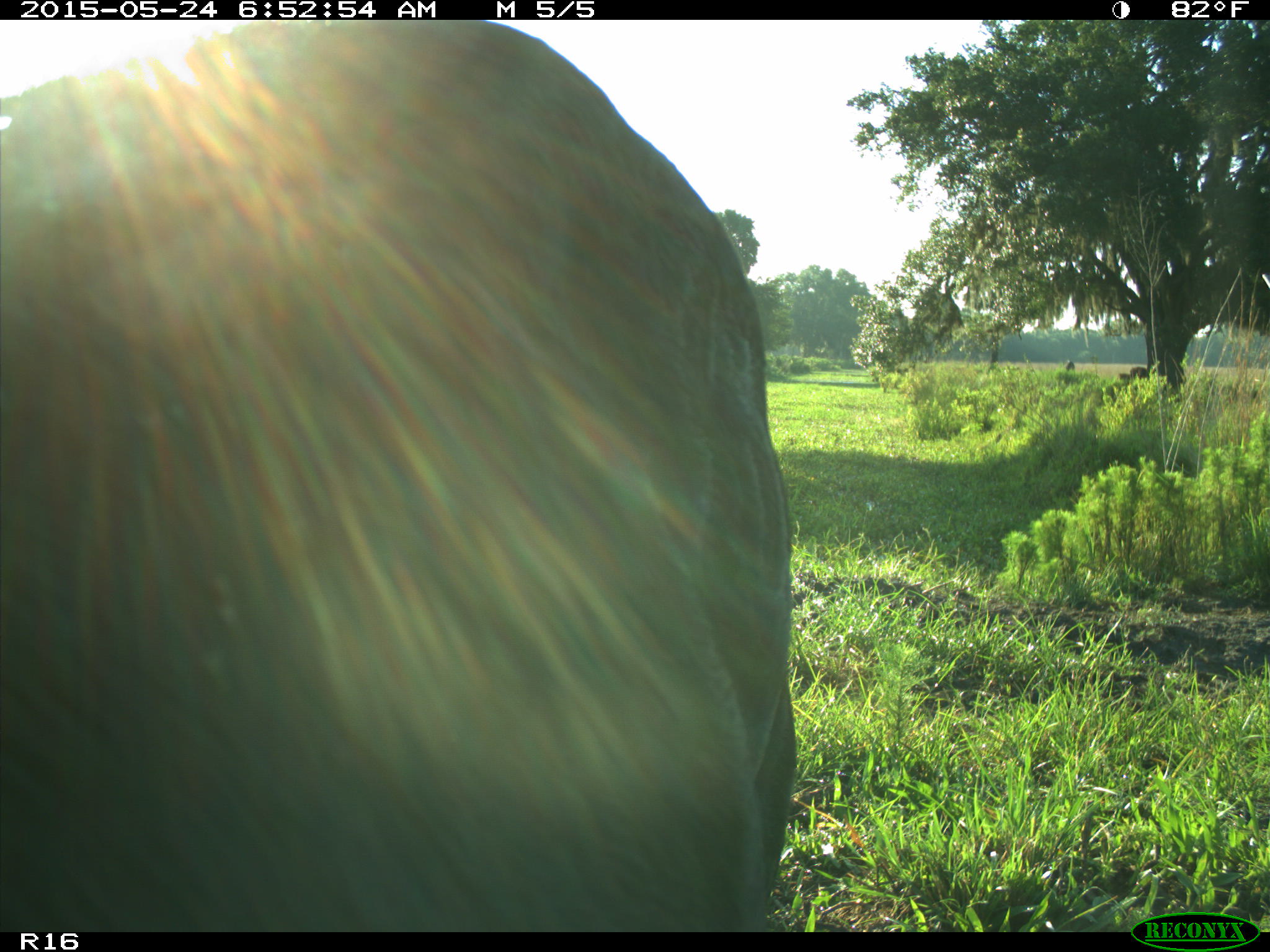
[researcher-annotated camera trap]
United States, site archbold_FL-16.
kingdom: Animalia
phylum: Chordata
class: Mammalia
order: Artiodactyla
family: Bovidae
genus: Bos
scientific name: Bos taurus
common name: domestic cow